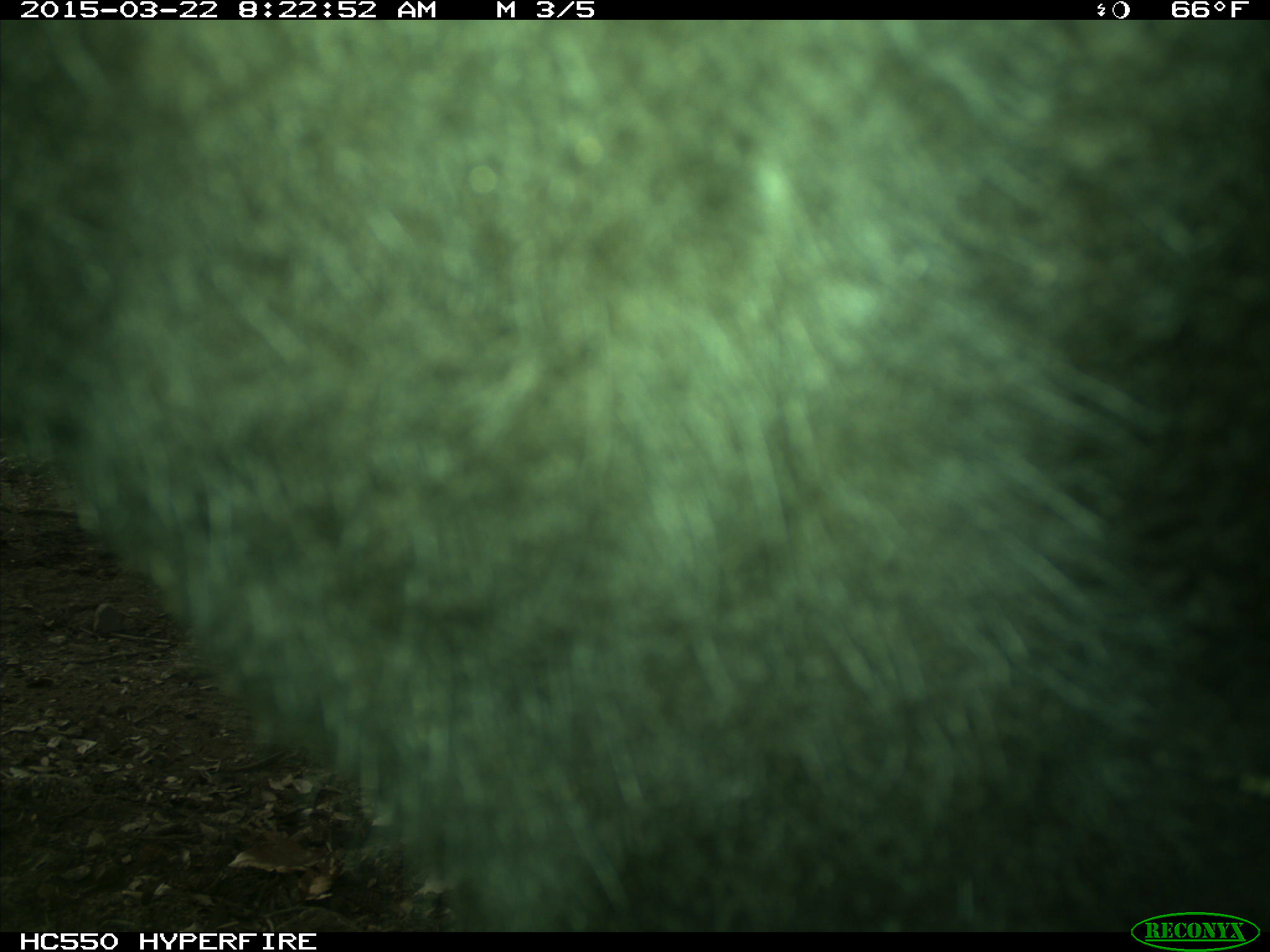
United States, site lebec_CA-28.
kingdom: Animalia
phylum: Chordata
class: Mammalia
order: Artiodactyla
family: Bovidae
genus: Bos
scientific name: Bos taurus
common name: domestic cow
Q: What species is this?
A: Bos taurus (domestic cow).